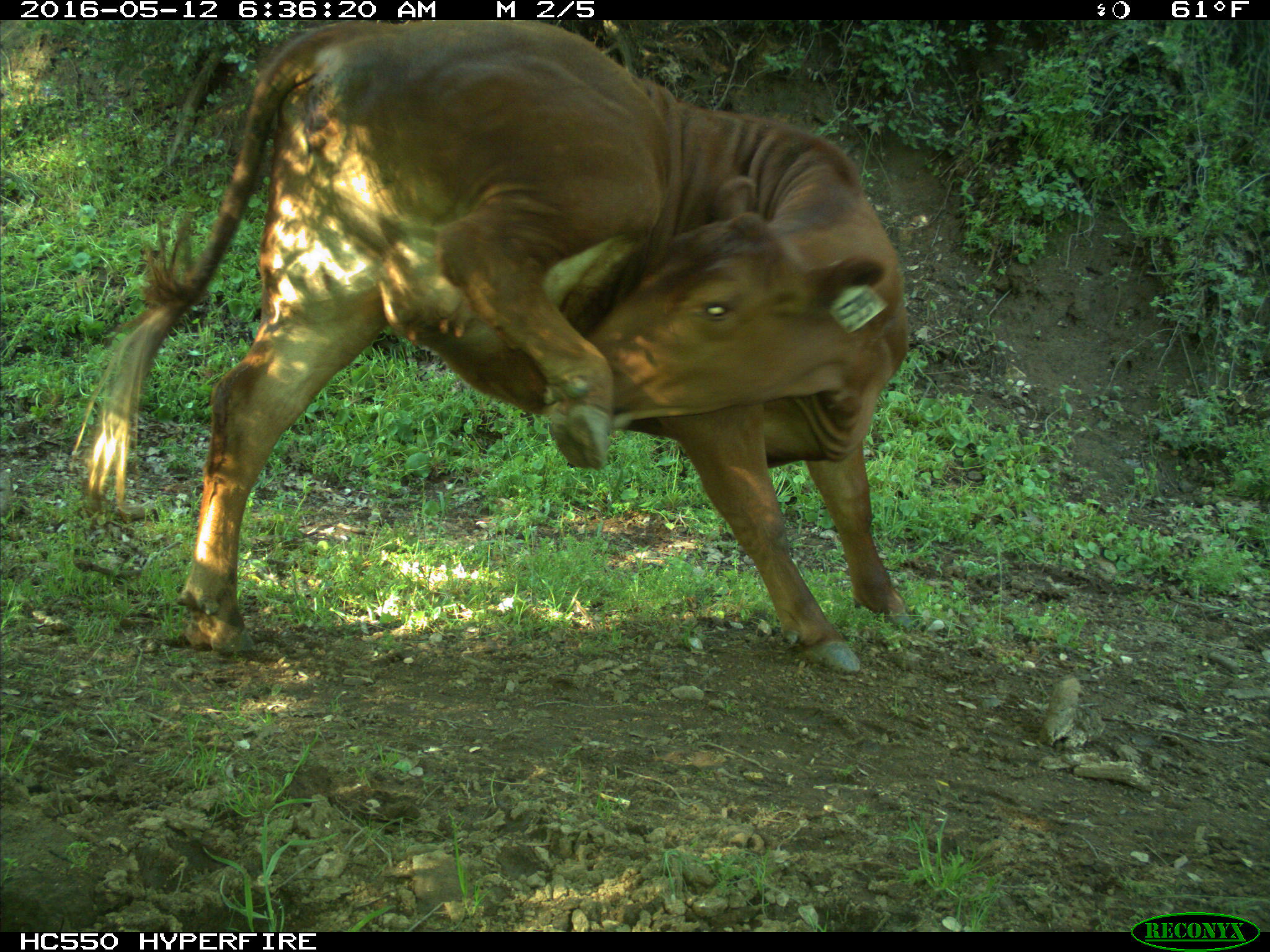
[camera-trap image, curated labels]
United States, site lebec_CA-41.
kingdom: Animalia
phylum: Chordata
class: Mammalia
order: Artiodactyla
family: Bovidae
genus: Bos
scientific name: Bos taurus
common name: domestic cow